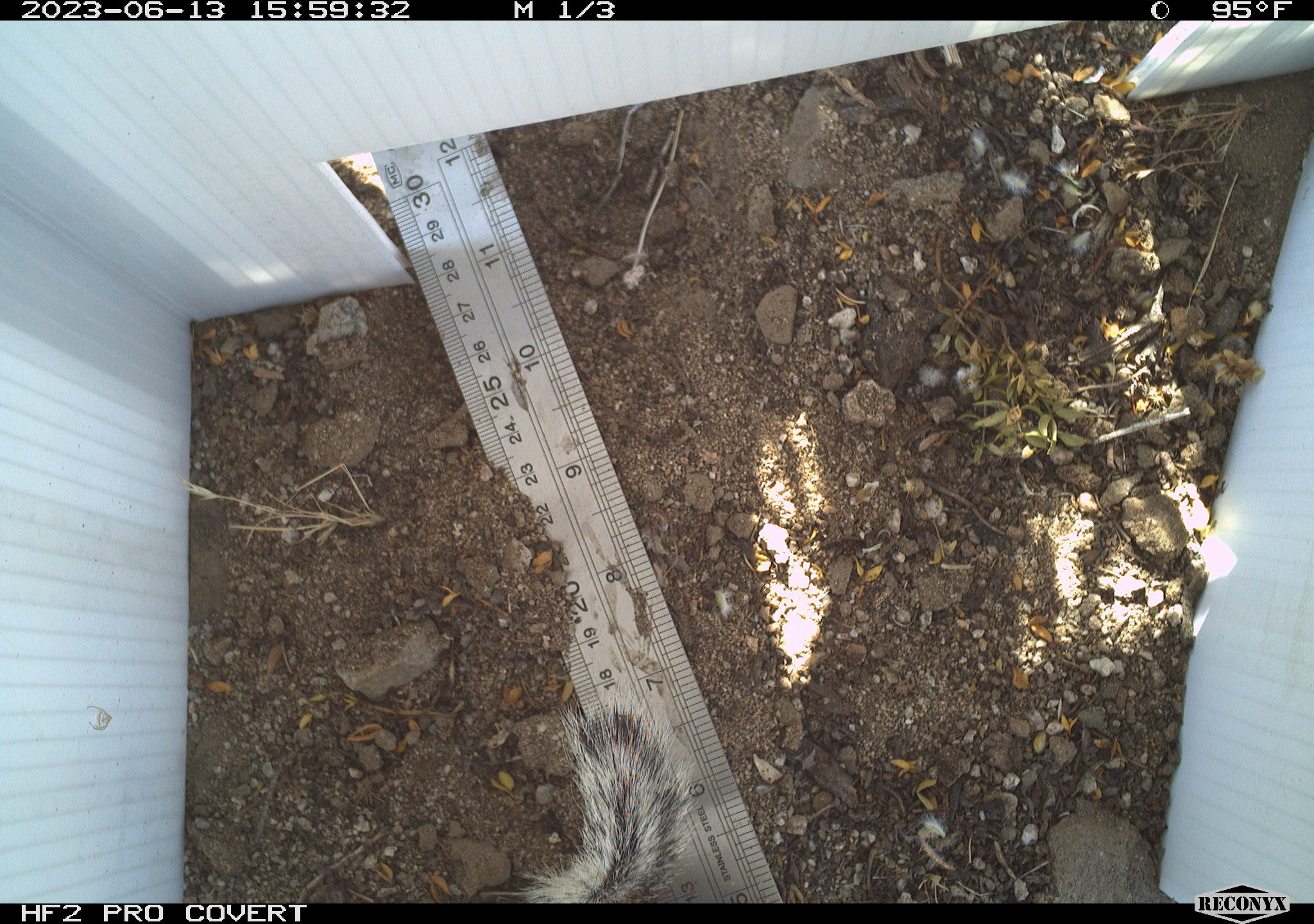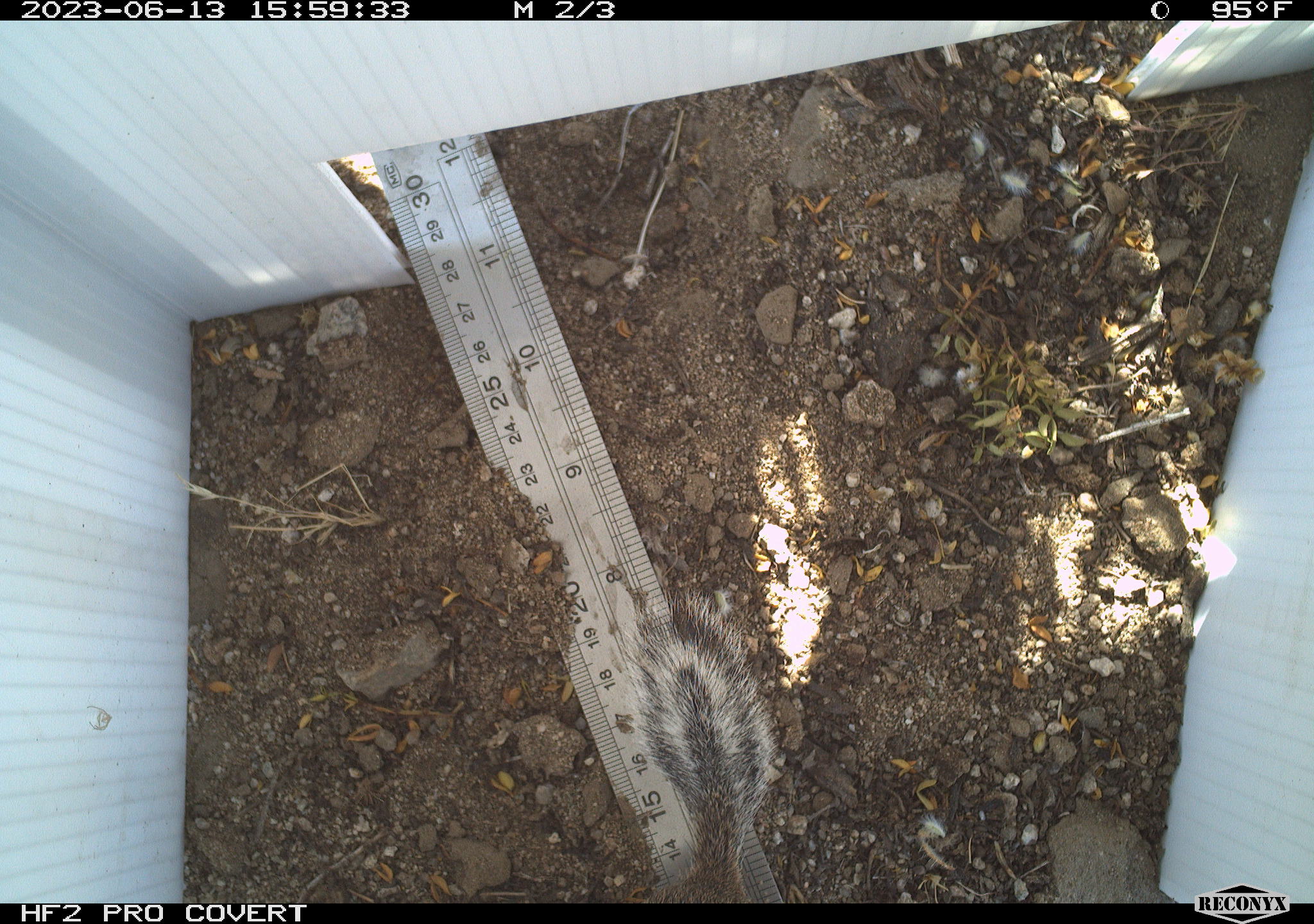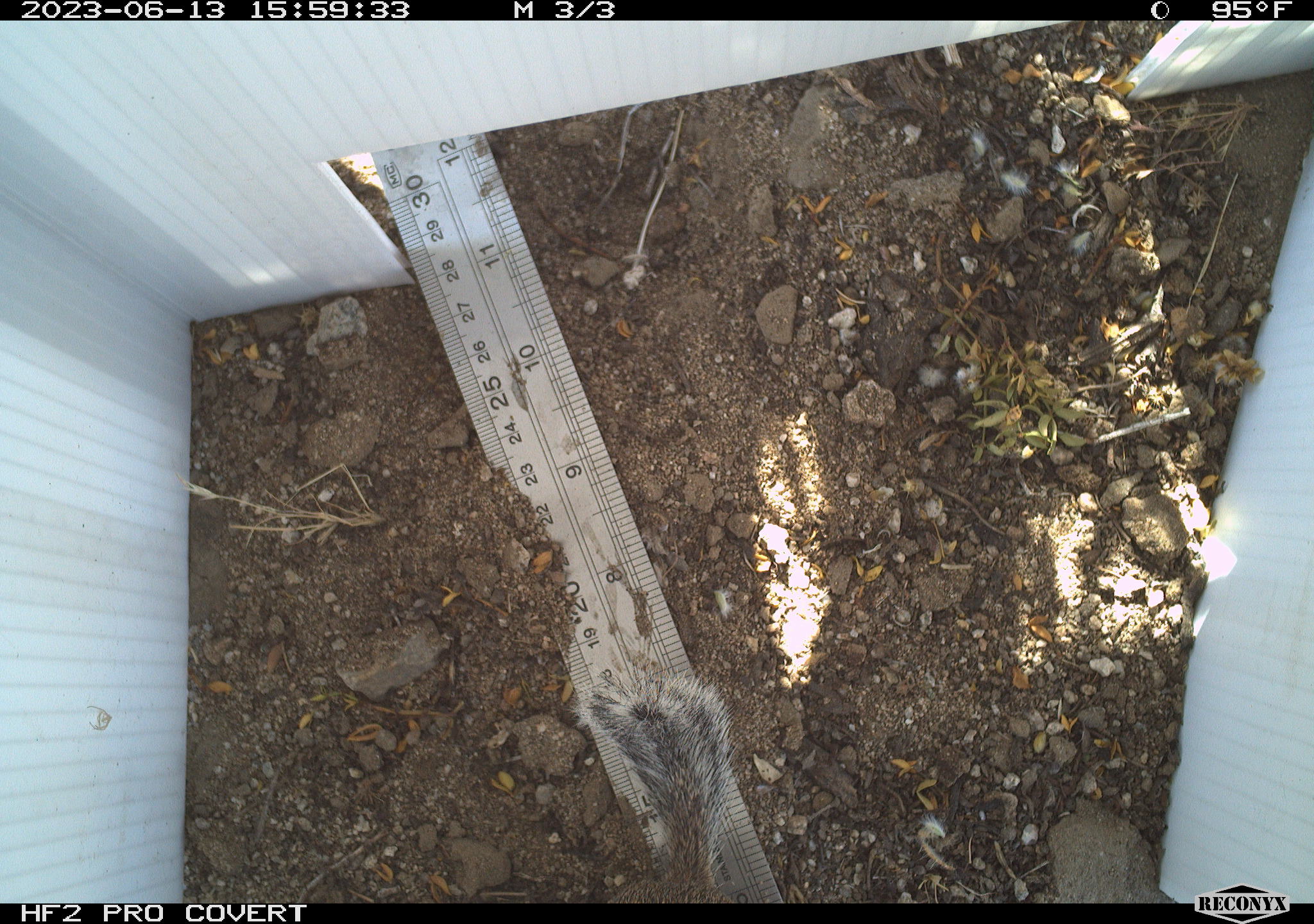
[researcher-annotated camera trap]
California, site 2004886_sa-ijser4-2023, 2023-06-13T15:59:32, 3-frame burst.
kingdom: Animalia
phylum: Chordata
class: Mammalia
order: Rodentia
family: Sciuridae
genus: Ammospermophilus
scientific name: Ammospermophilus leucurus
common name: white-tailed antelope squirrel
White-tailed antelope squirrel (Ammospermophilus leucurus).